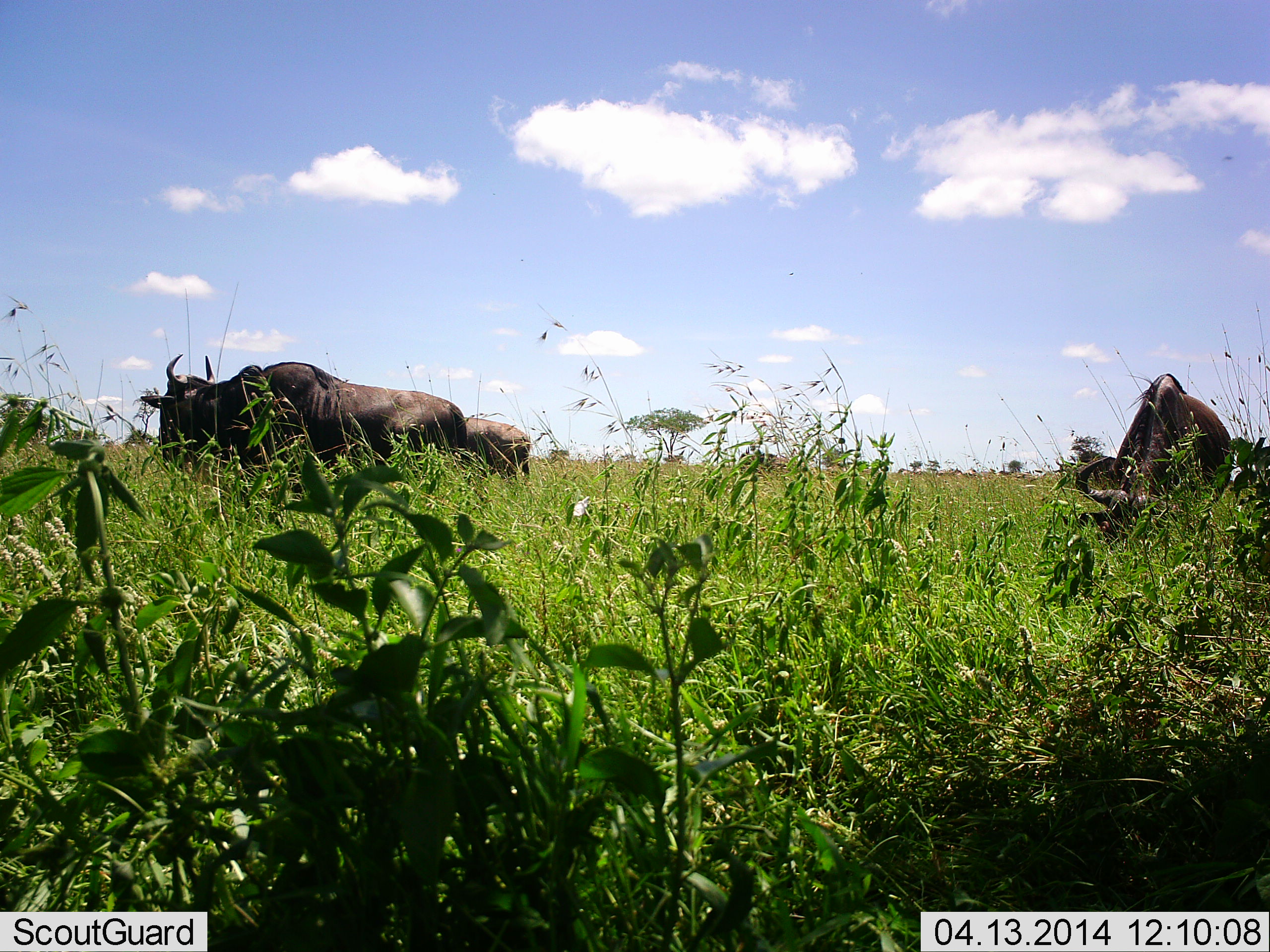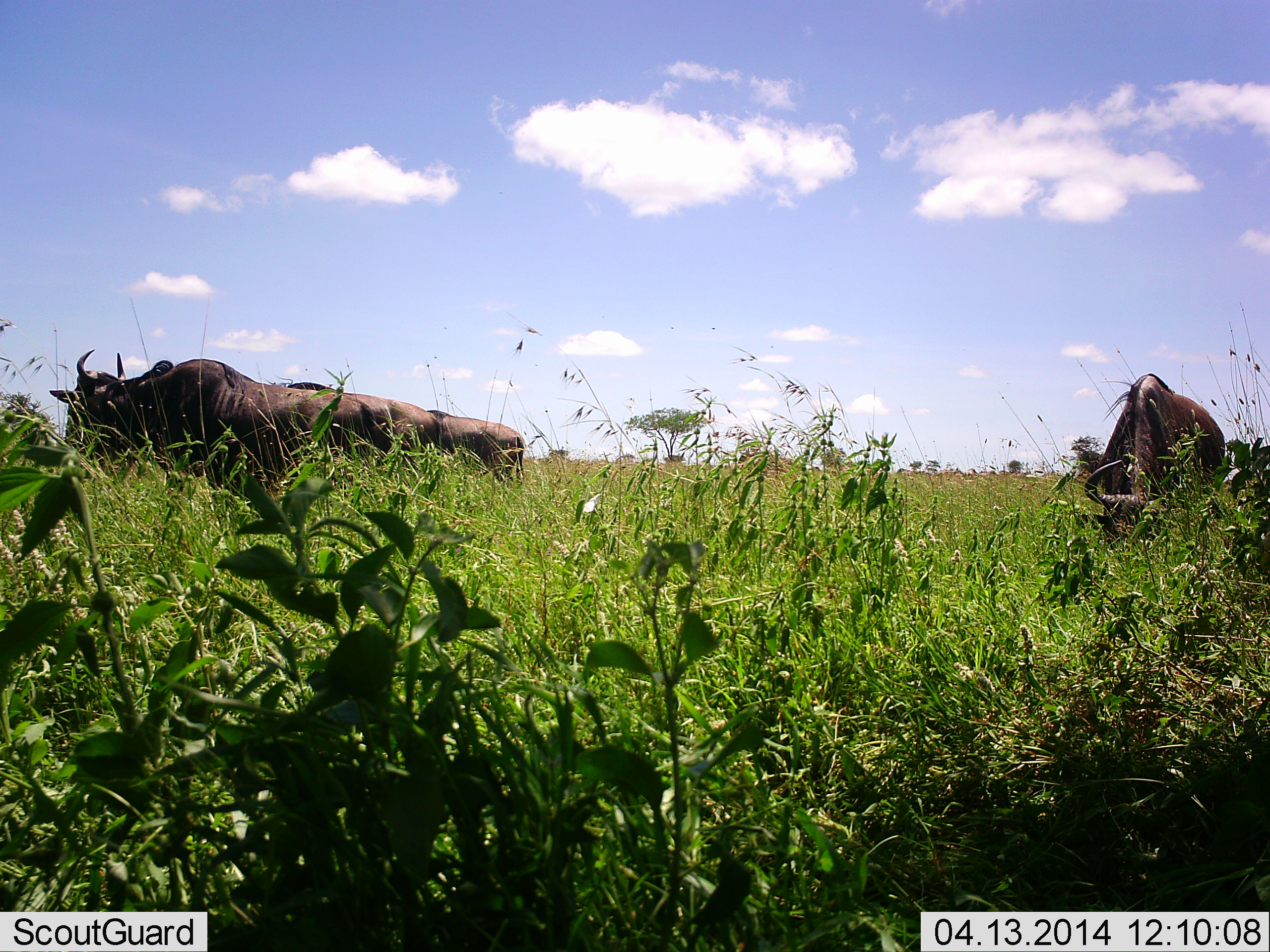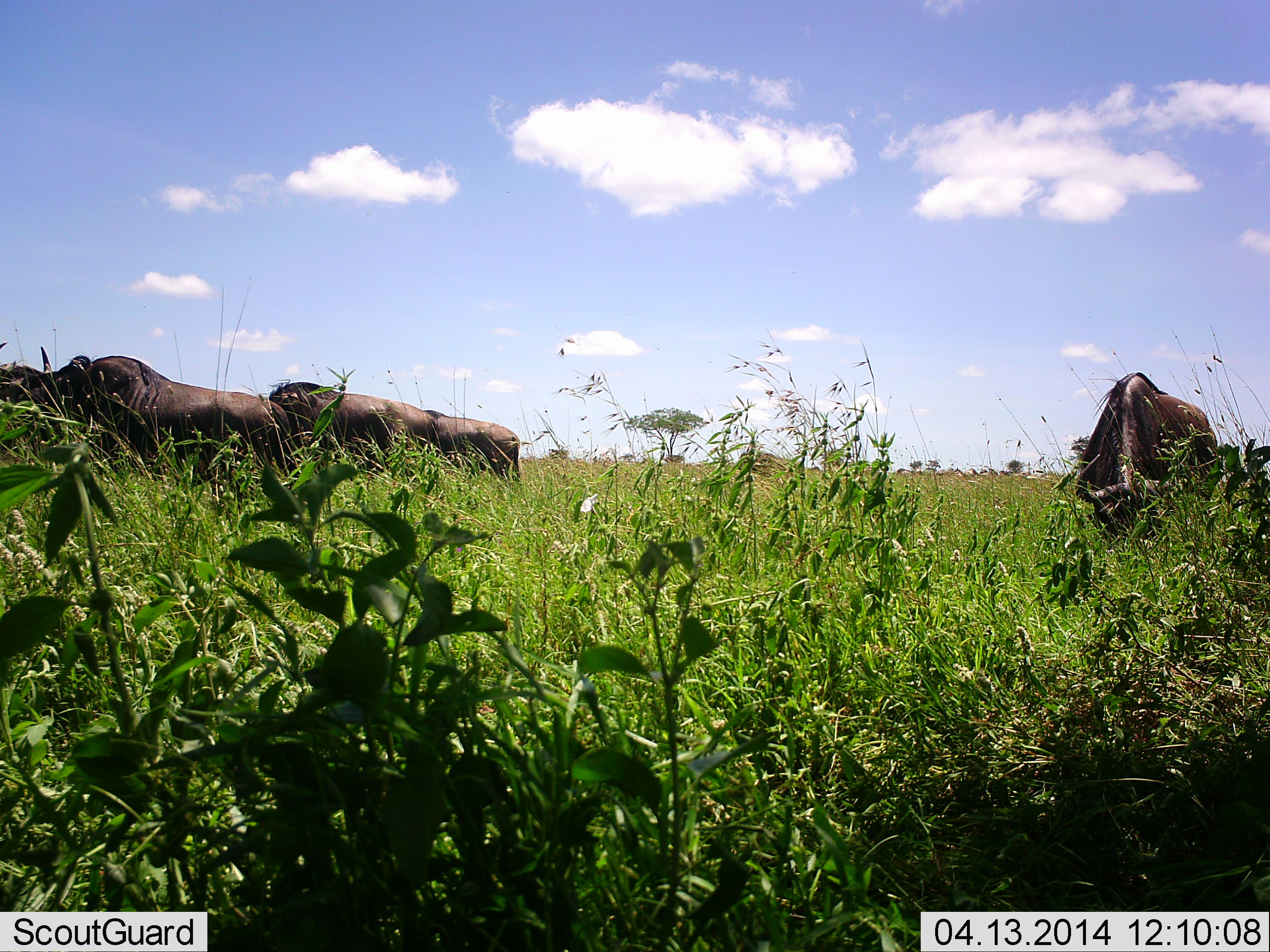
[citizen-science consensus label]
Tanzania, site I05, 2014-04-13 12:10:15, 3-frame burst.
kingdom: Animalia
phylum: Chordata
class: Mammalia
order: Artiodactyla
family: Bovidae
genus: Connochaetes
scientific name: Connochaetes taurinus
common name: blue wildebeest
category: wildebeest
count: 4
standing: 10%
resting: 0%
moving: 90%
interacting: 0%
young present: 0%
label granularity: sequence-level